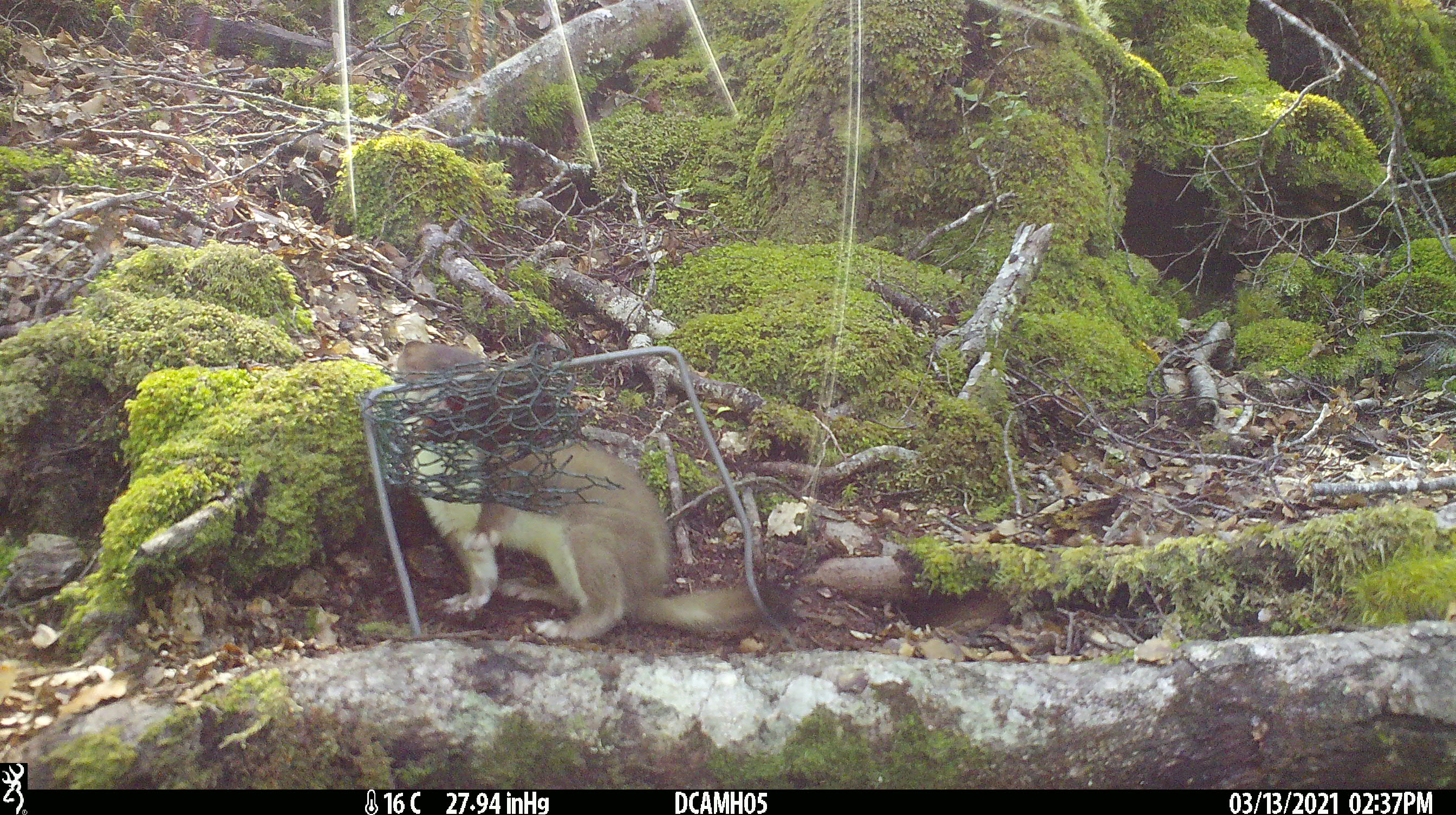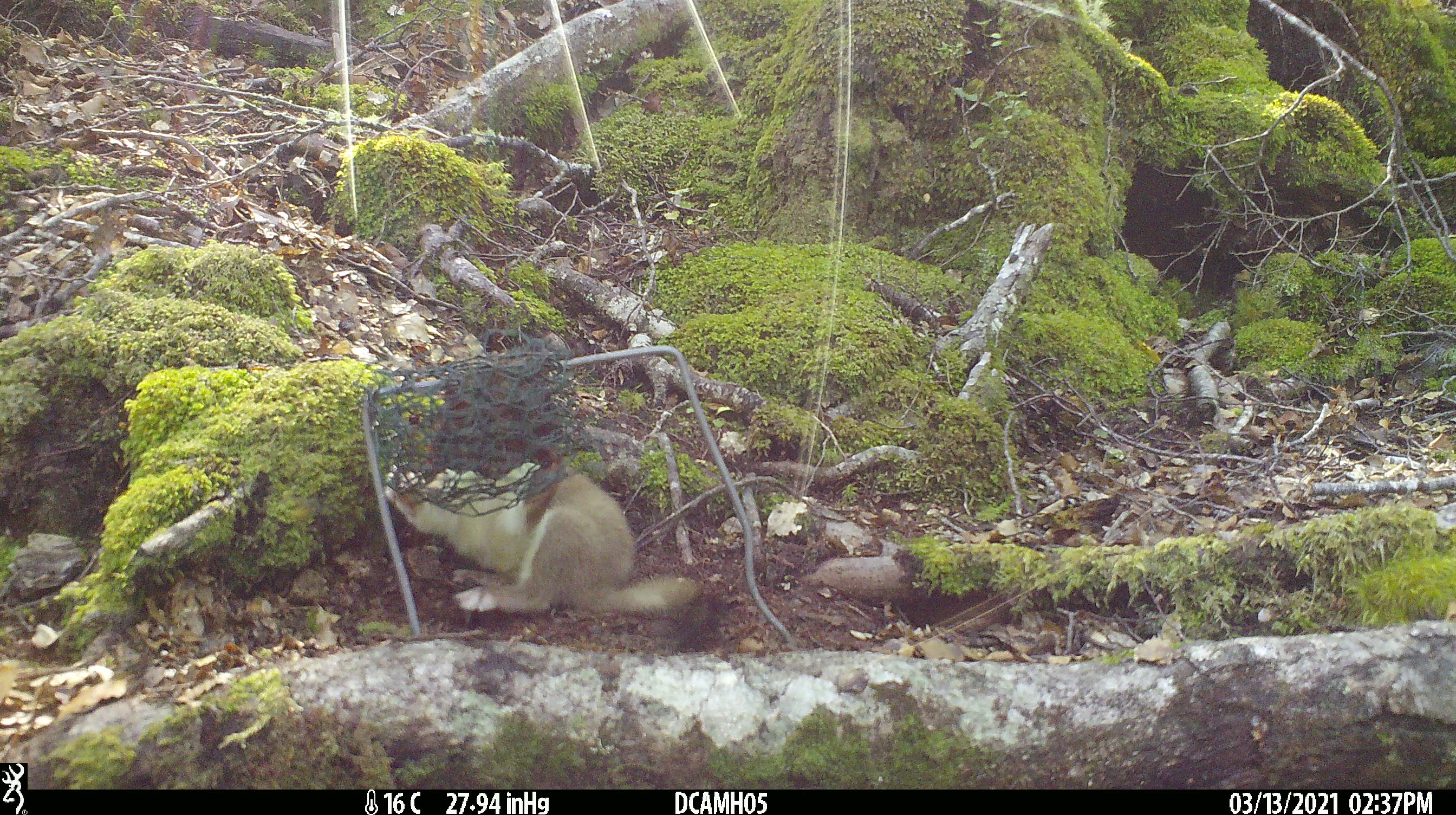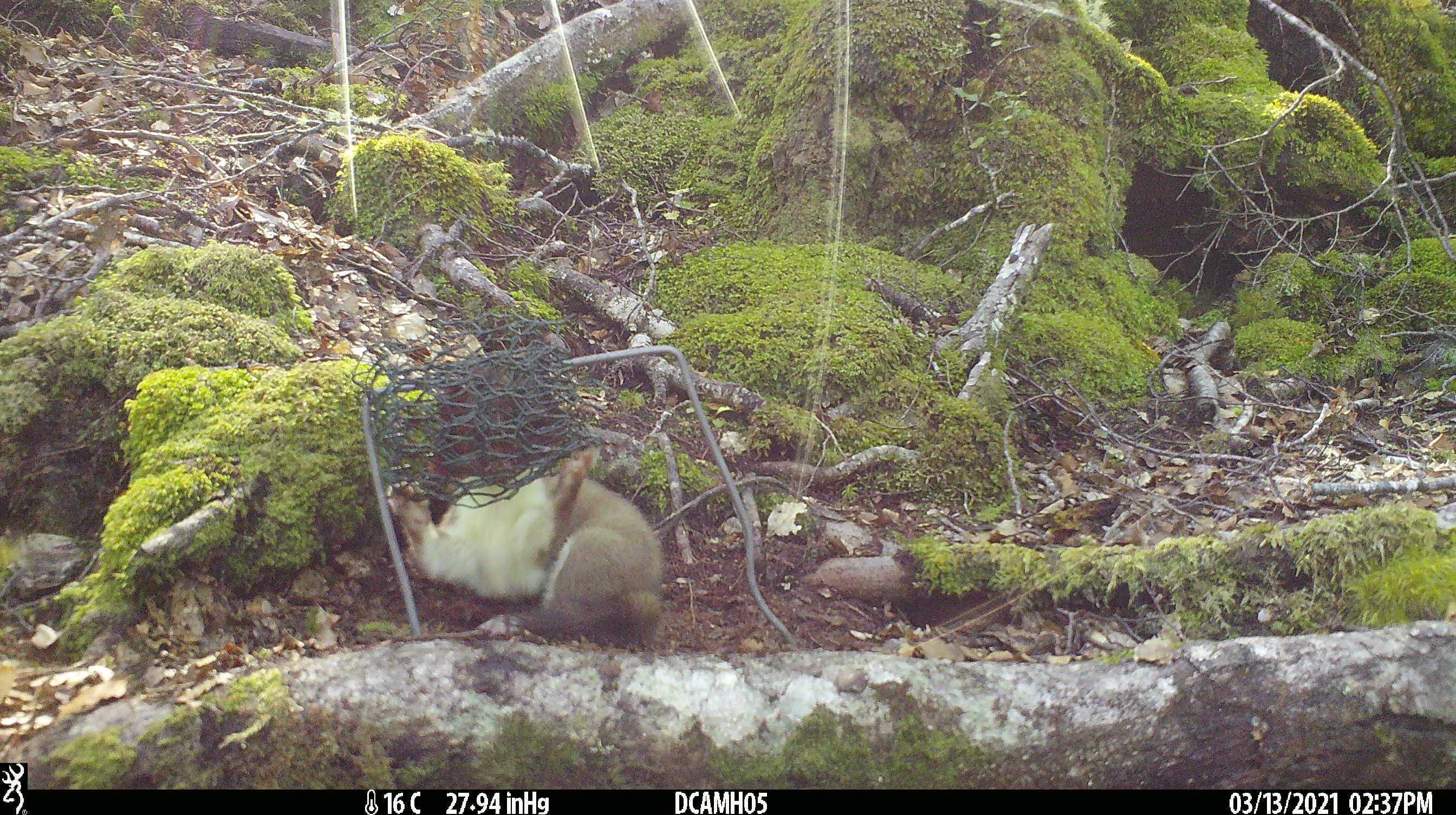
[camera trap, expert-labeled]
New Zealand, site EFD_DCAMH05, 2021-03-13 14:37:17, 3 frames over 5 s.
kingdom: Animalia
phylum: Chordata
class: Mammalia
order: Carnivora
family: Mustelidae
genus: Mustela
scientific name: Mustela erminea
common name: stoat